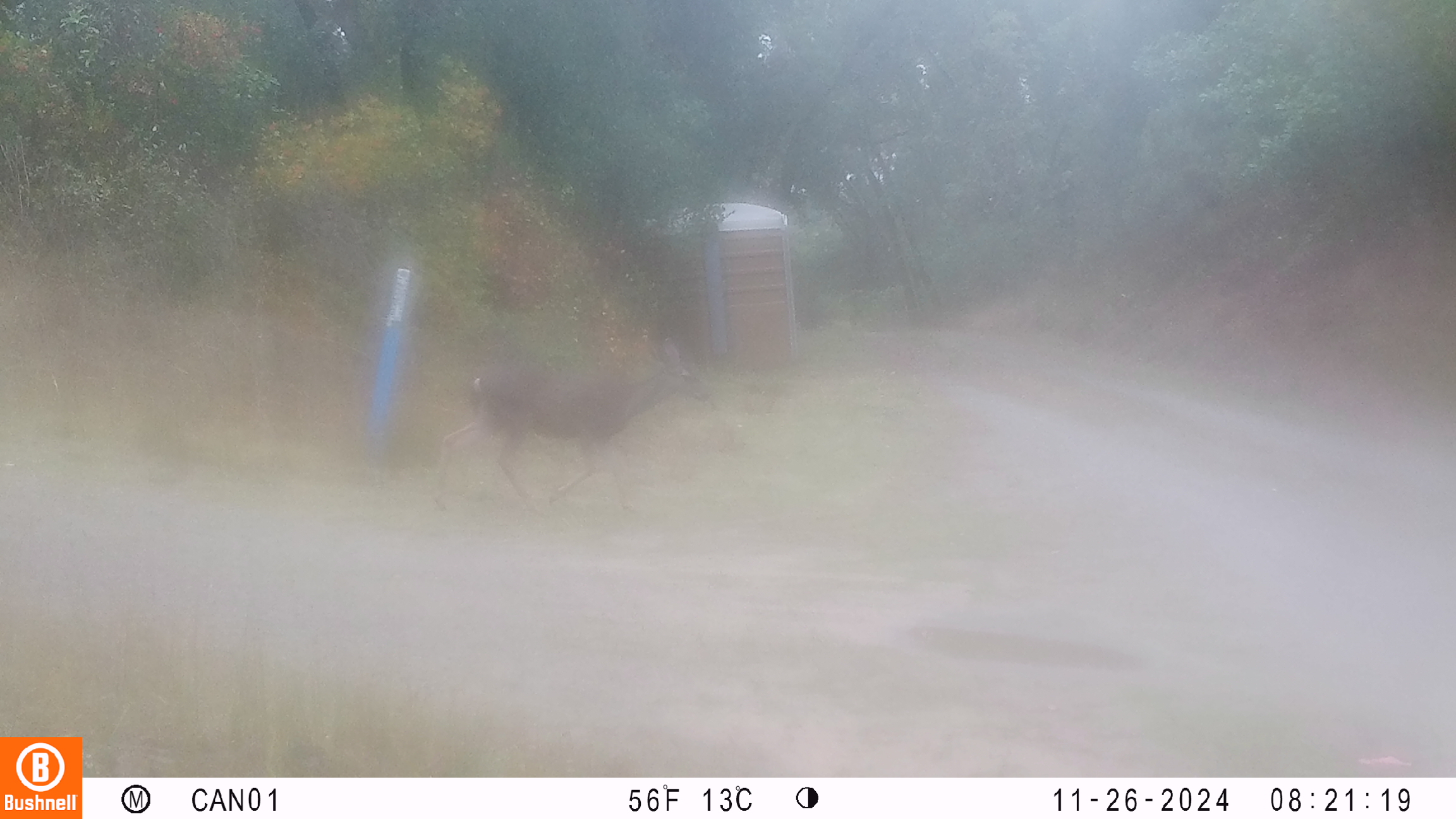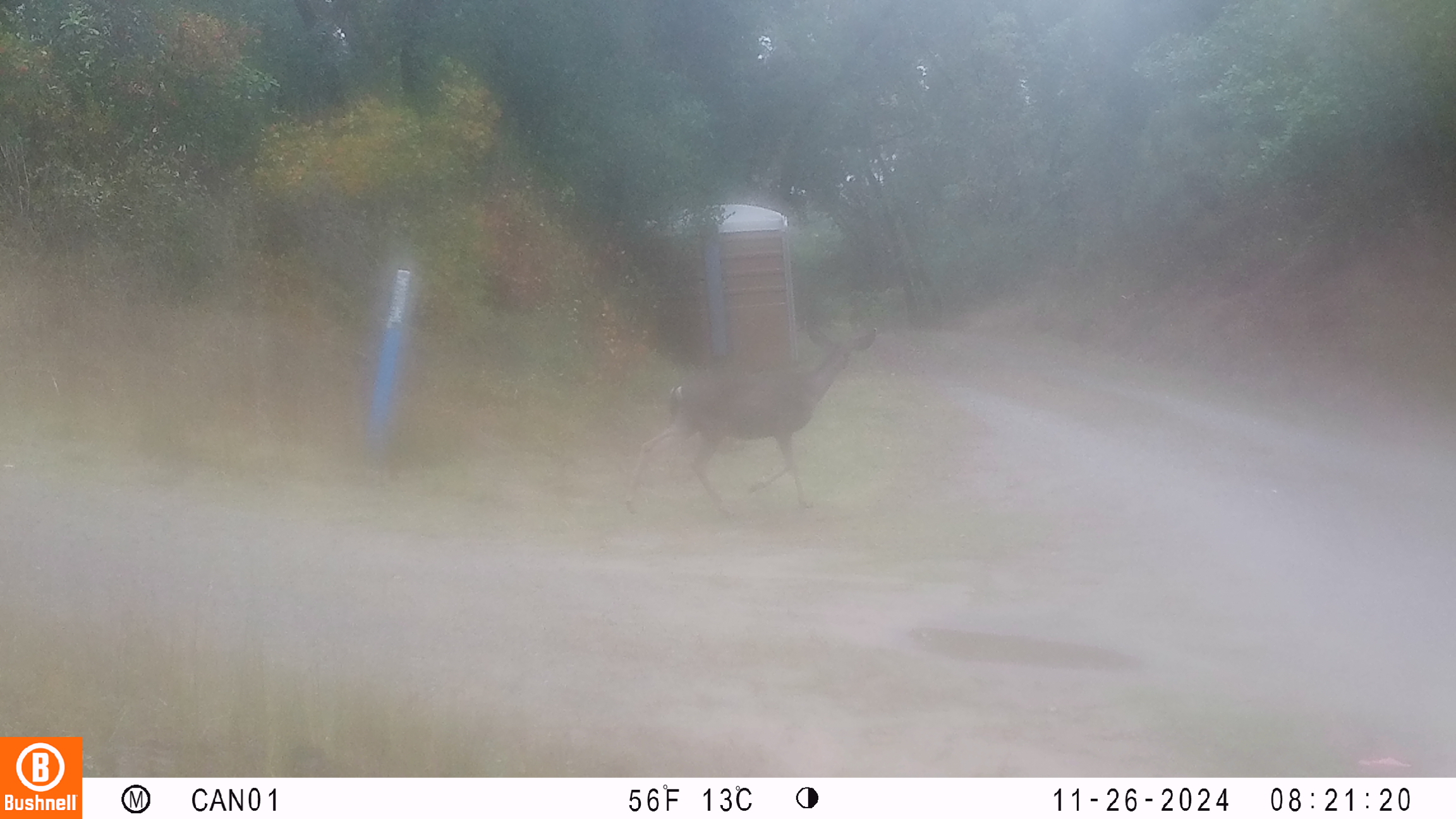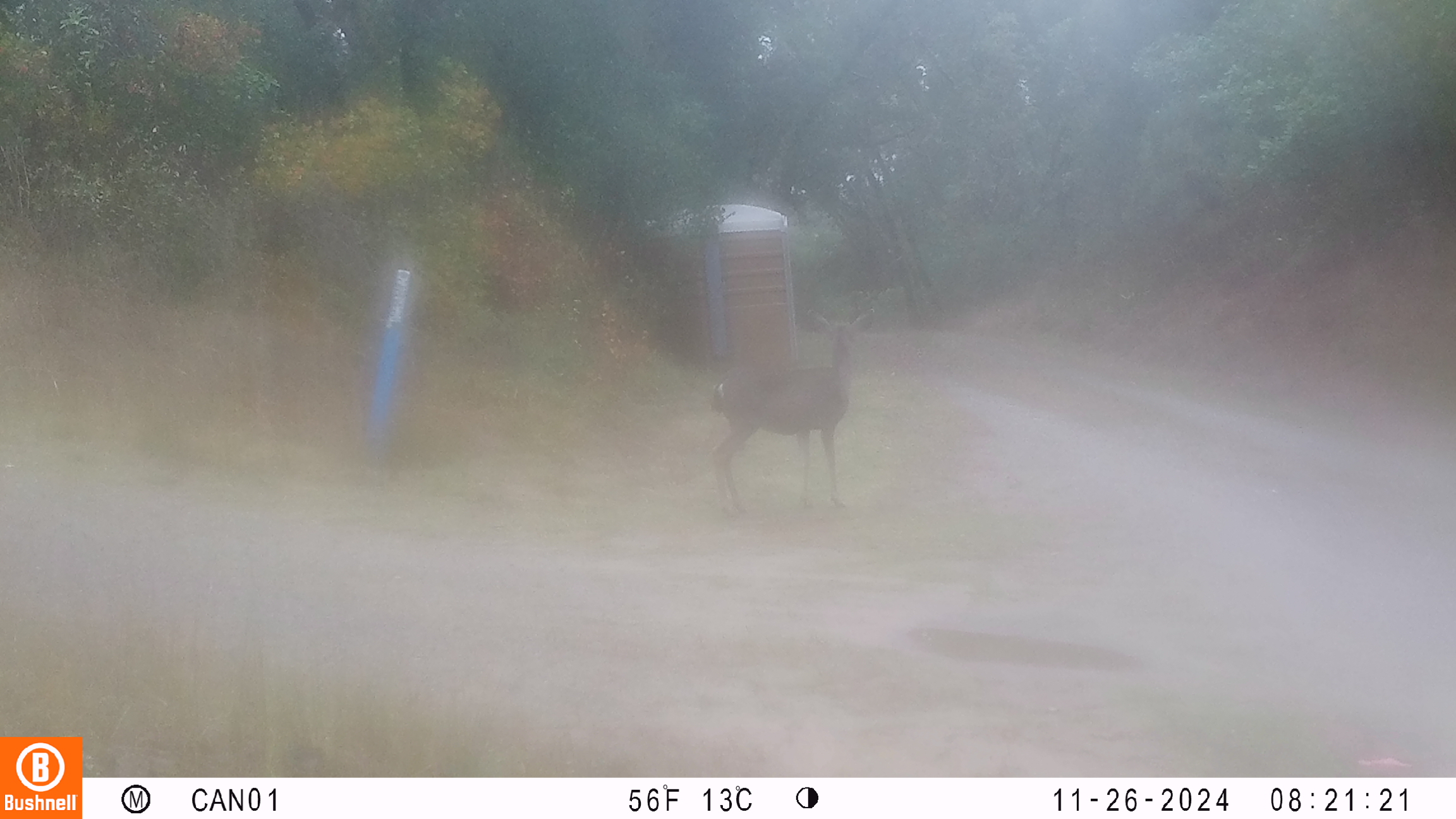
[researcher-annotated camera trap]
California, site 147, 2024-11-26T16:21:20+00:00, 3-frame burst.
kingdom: Animalia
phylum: Chordata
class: Mammalia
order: Artiodactyla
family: Cervidae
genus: Odocoileus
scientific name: Odocoileus hemionus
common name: mule deer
Mule deer (Odocoileus hemionus).